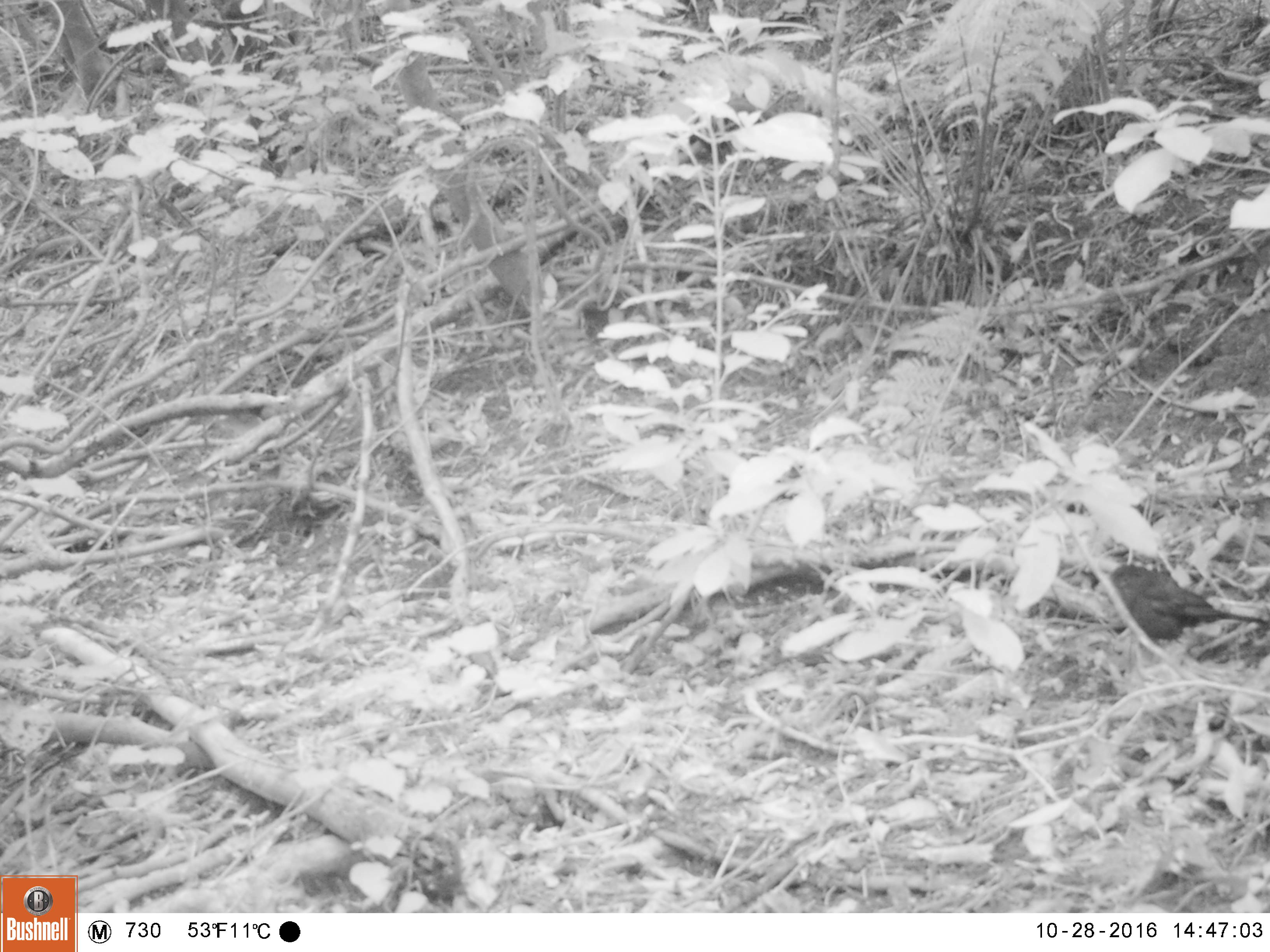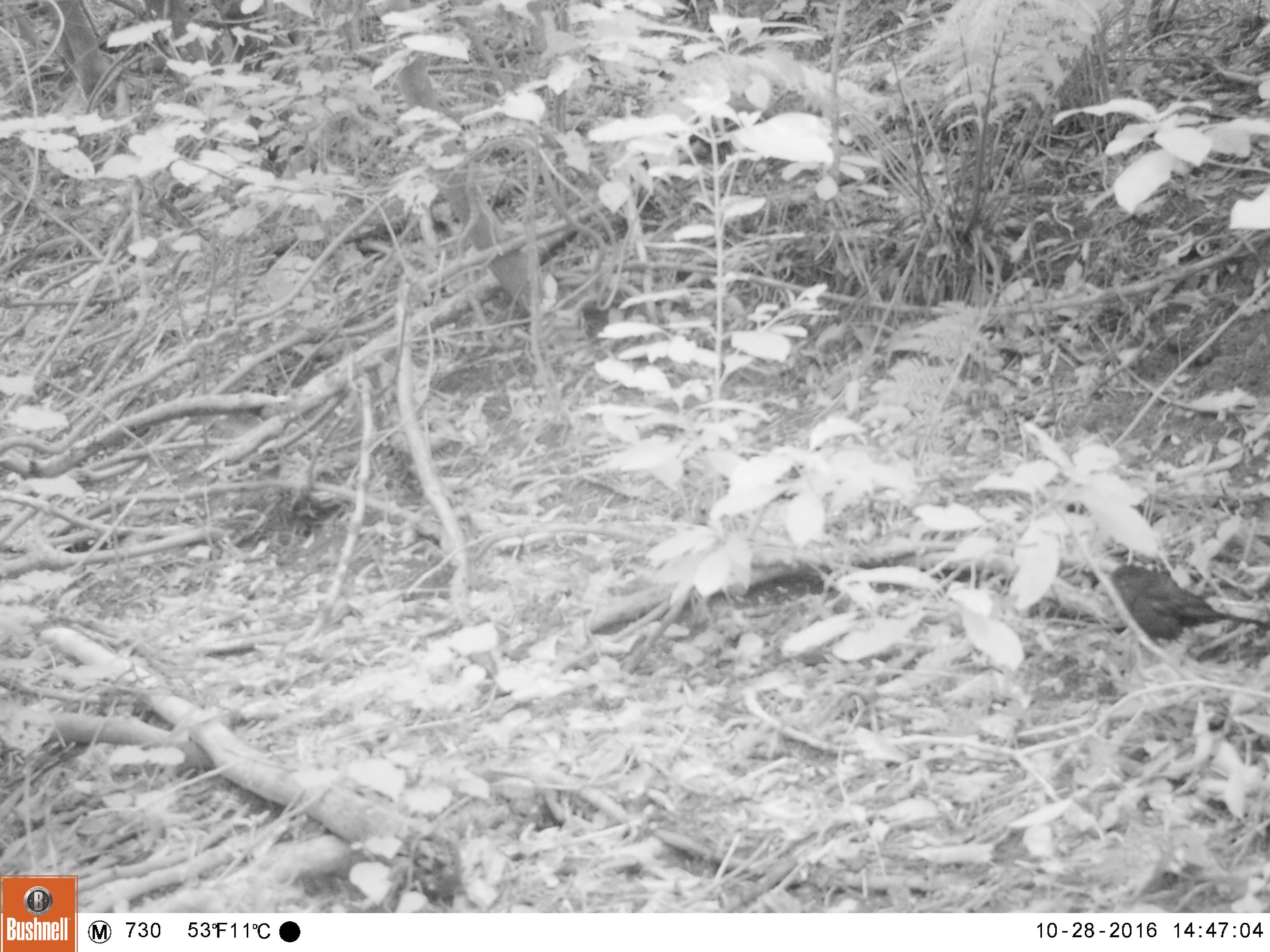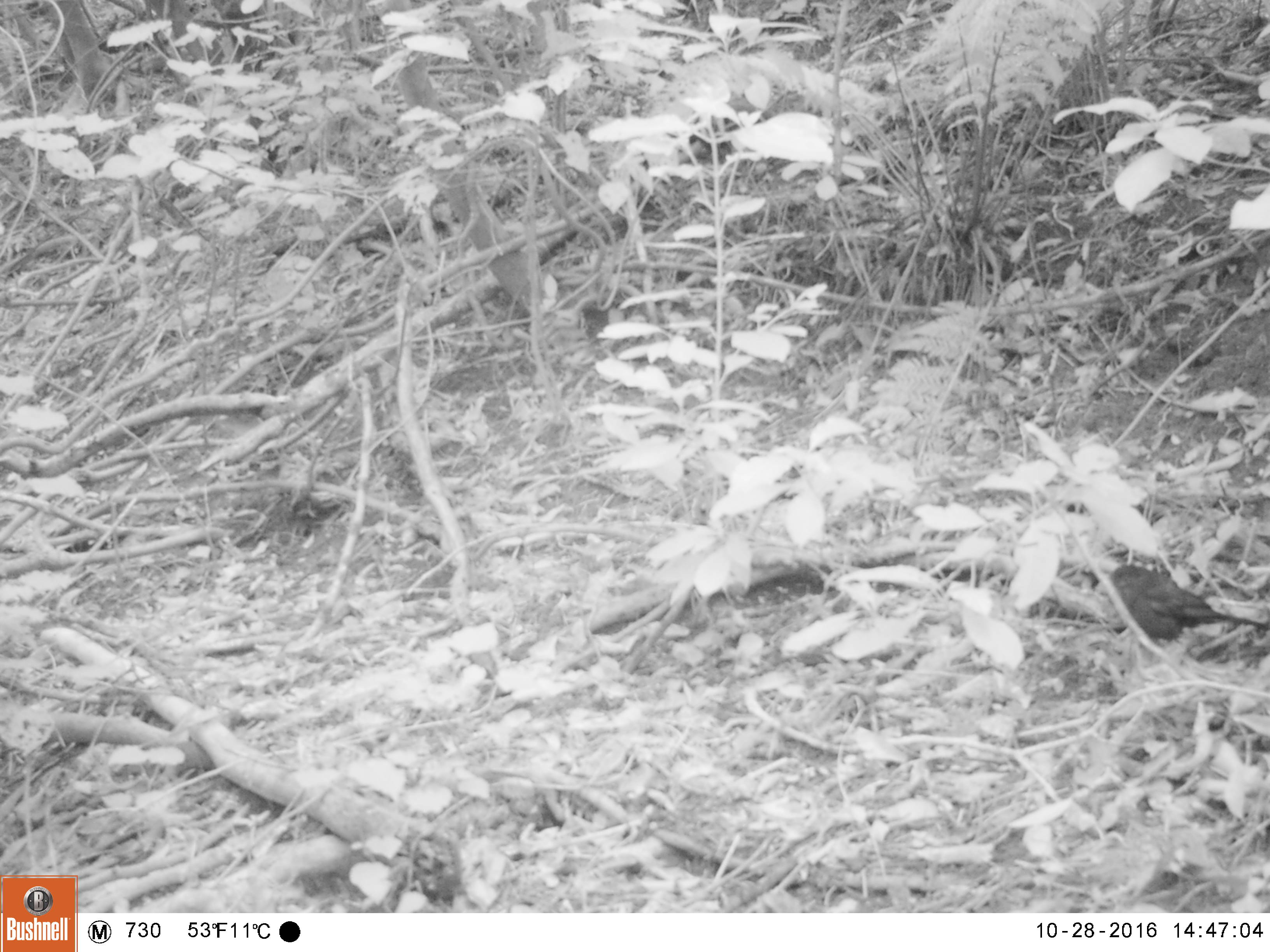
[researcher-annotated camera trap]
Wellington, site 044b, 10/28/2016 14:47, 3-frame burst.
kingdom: Animalia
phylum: Chordata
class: Aves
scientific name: Aves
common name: bird